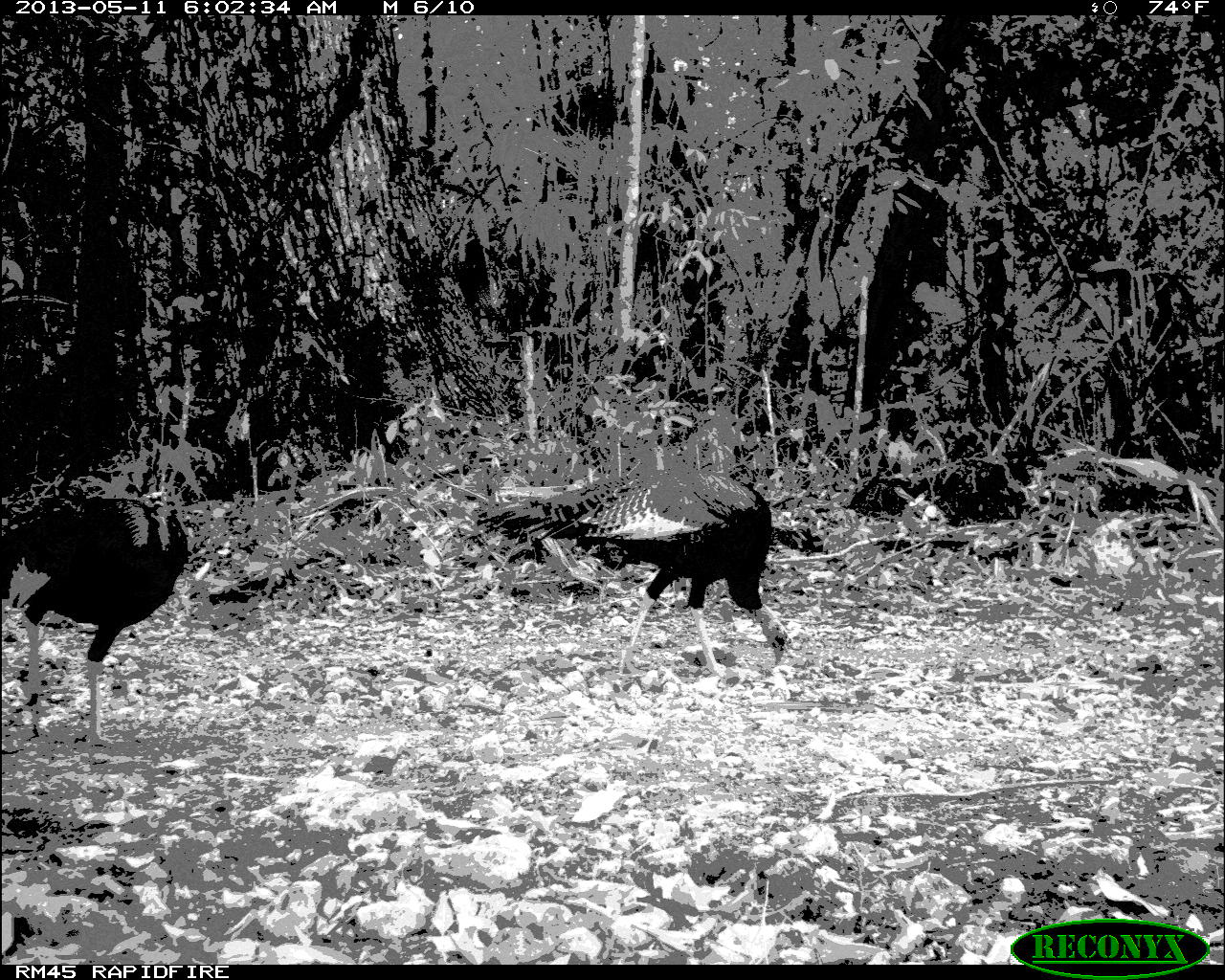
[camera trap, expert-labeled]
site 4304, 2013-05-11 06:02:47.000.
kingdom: Animalia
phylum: Chordata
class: Aves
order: Galliformes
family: Phasianidae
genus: Meleagris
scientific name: Meleagris ocellata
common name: ocellated turkey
Meleagris ocellata (ocellated turkey), count 3.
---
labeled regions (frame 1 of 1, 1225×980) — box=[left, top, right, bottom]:
meleagris ocellata: box=[480, 451, 787, 673]; box=[0, 490, 192, 747]